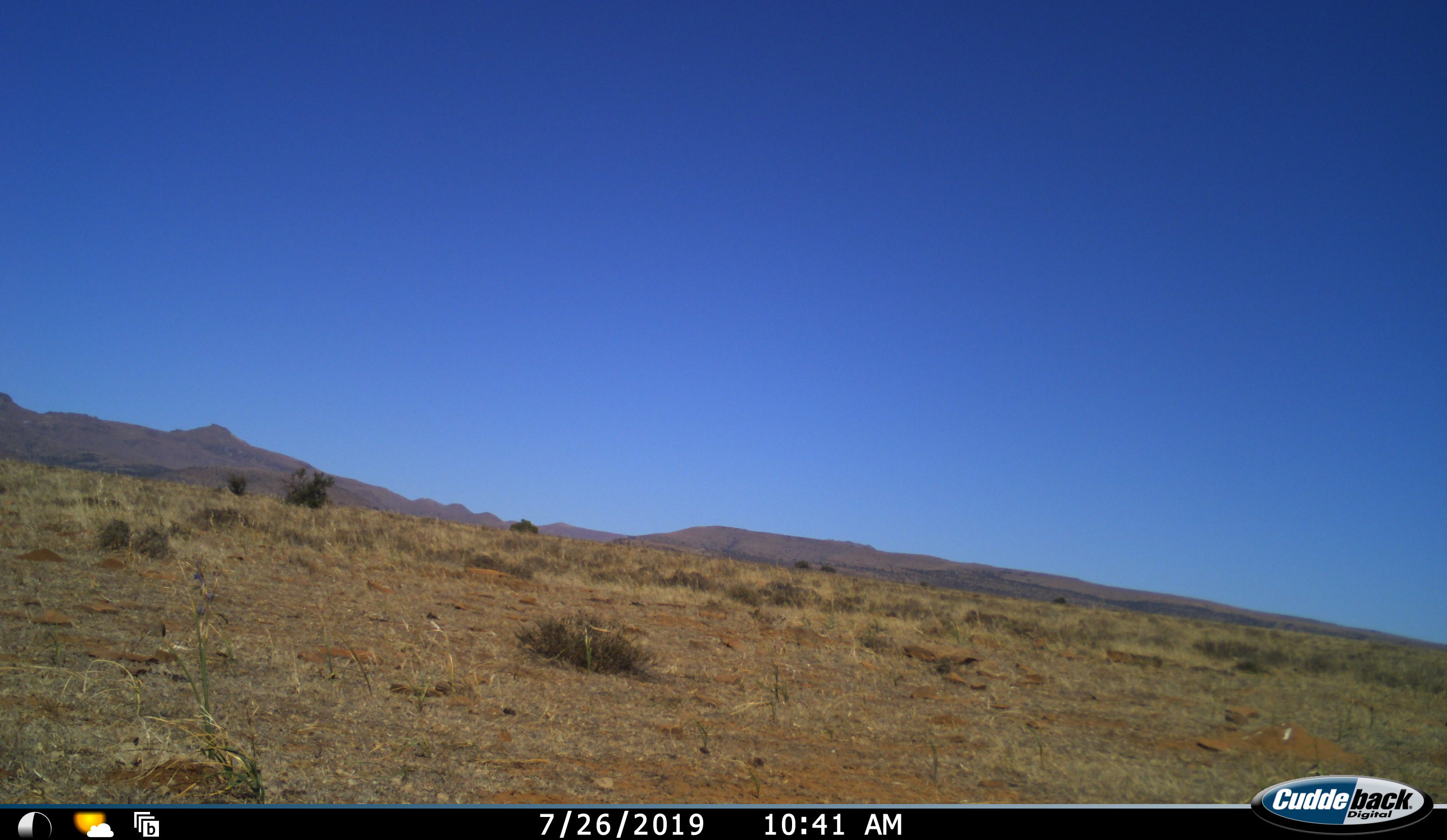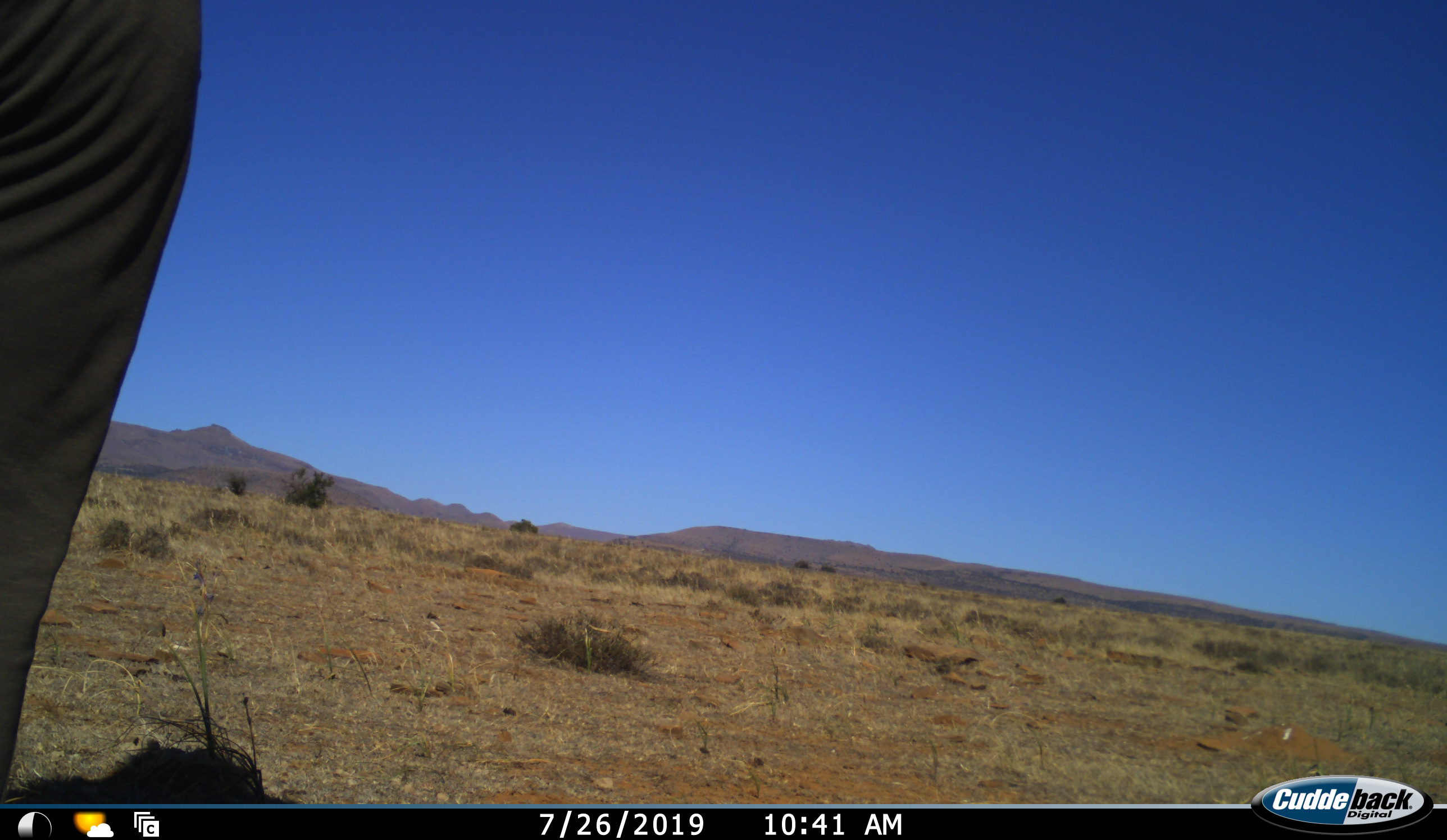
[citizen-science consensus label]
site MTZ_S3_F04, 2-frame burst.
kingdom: Animalia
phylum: Chordata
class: Mammalia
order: Perissodactyla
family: Equidae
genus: Equus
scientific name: Equus zebra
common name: mountain zebra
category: zebramountain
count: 1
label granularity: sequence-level